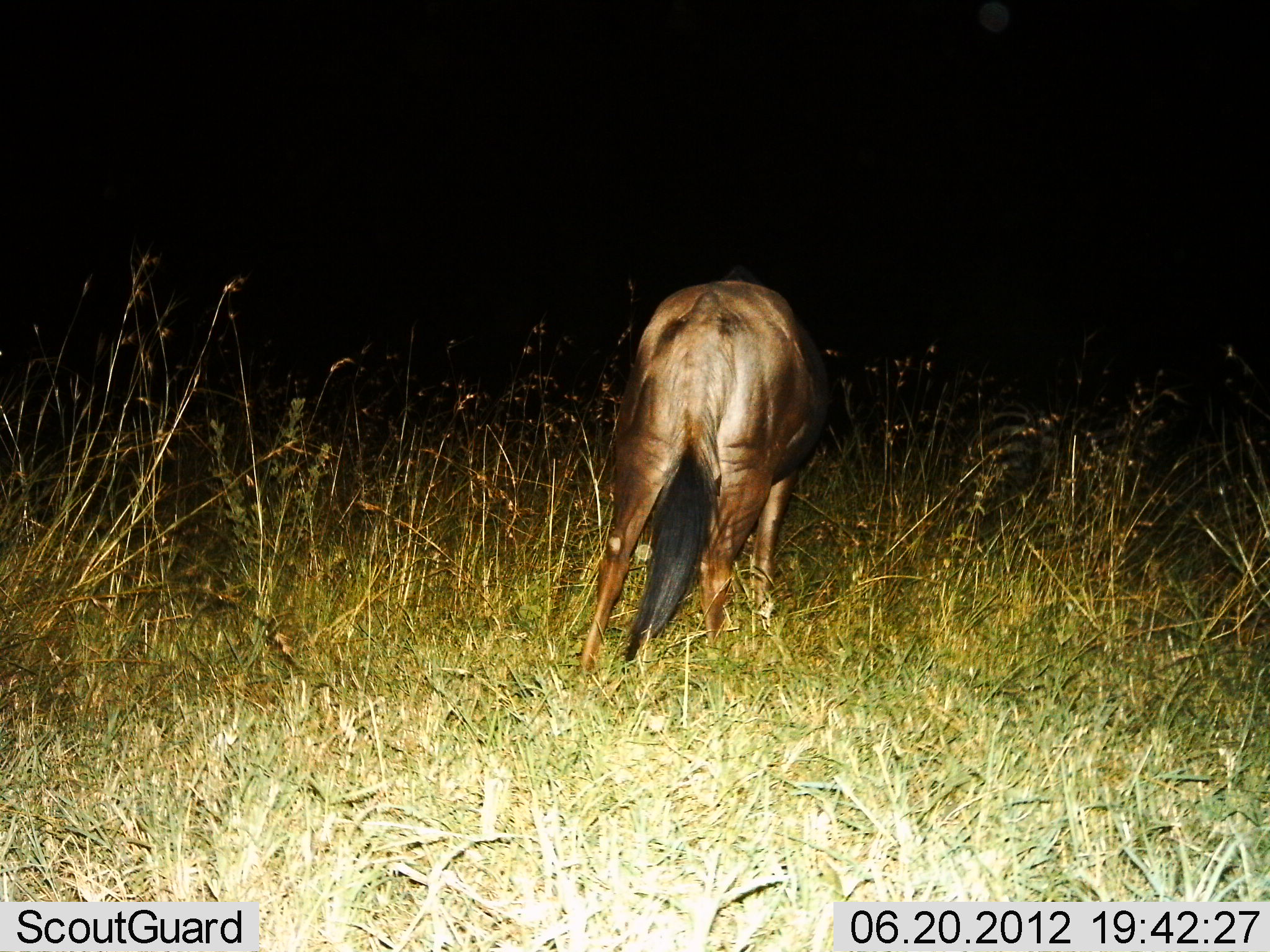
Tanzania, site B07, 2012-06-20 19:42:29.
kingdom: Animalia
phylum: Chordata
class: Mammalia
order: Artiodactyla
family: Bovidae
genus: Connochaetes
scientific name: Connochaetes taurinus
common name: blue wildebeest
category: wildebeest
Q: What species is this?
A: Wildebeest (blue wildebeest) (Connochaetes taurinus).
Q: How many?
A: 1.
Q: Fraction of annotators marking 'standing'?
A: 55%.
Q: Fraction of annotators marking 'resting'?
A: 0%.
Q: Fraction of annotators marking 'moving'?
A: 9%.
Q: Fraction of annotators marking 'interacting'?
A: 0%.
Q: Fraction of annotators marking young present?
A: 0%.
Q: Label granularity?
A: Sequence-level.